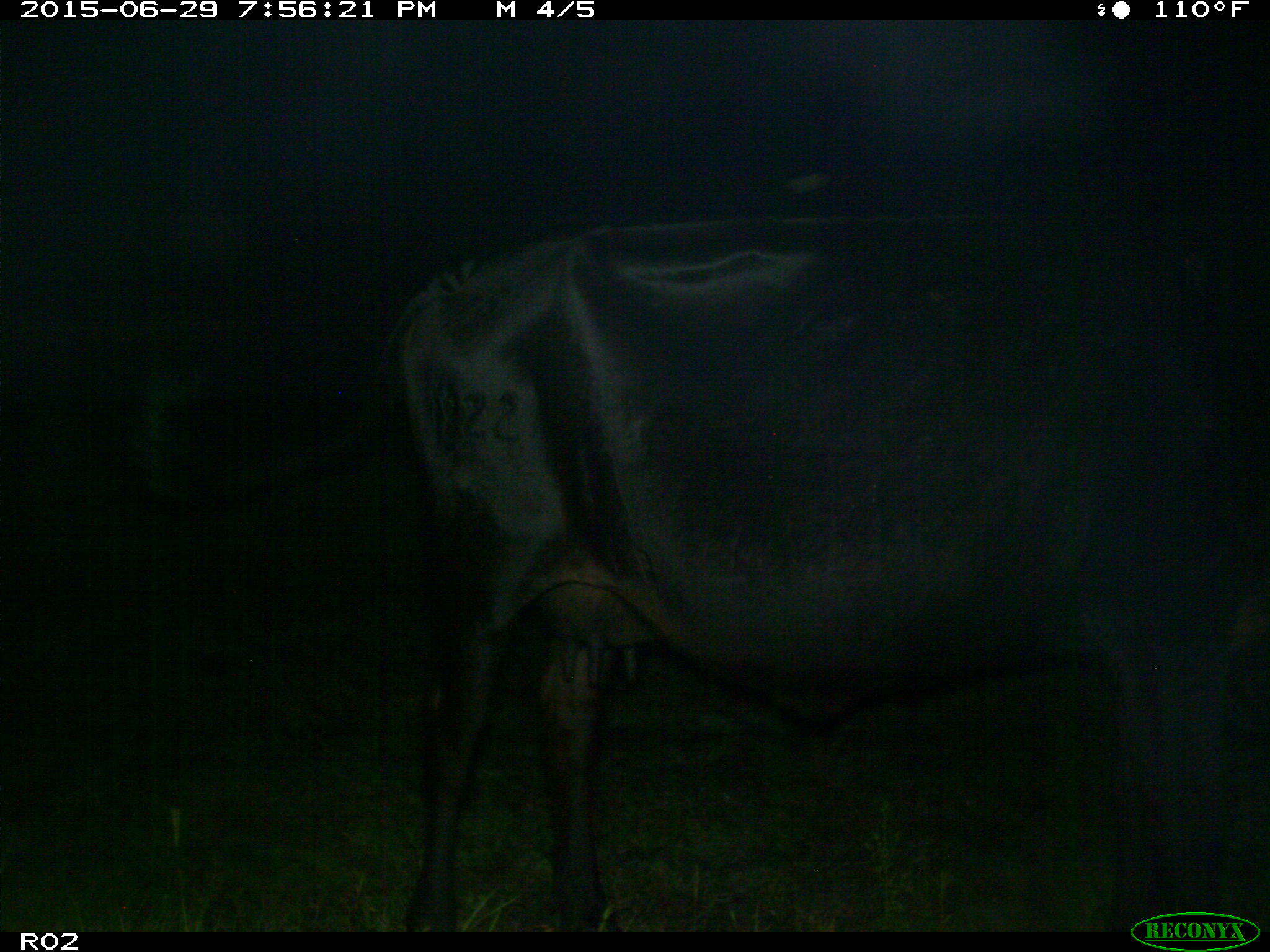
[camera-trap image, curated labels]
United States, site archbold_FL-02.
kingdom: Animalia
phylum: Chordata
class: Mammalia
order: Artiodactyla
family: Bovidae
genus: Bos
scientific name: Bos taurus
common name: domestic cow